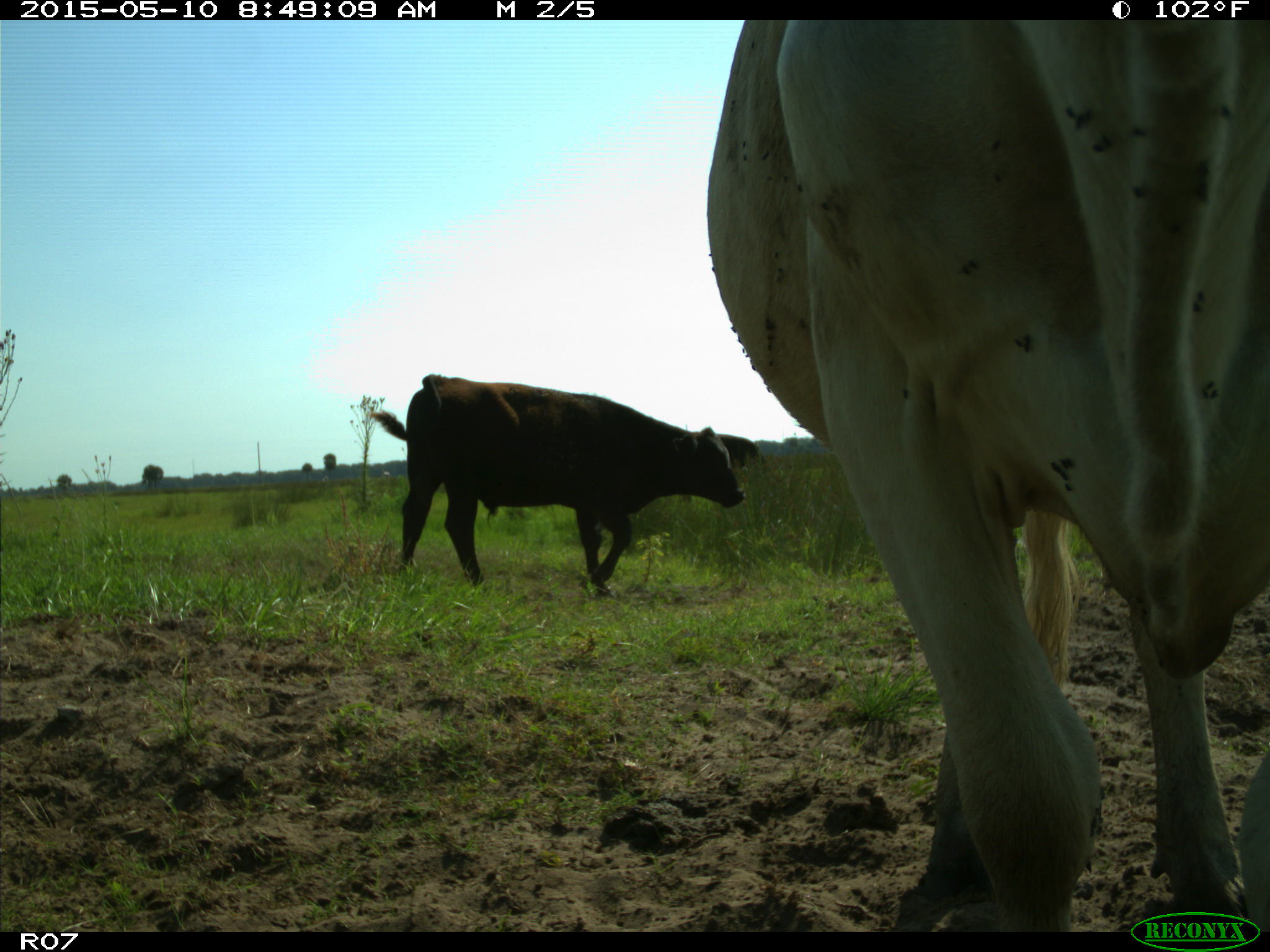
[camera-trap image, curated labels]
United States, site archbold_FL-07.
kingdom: Animalia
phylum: Chordata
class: Mammalia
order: Artiodactyla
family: Bovidae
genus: Bos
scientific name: Bos taurus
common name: domestic cow